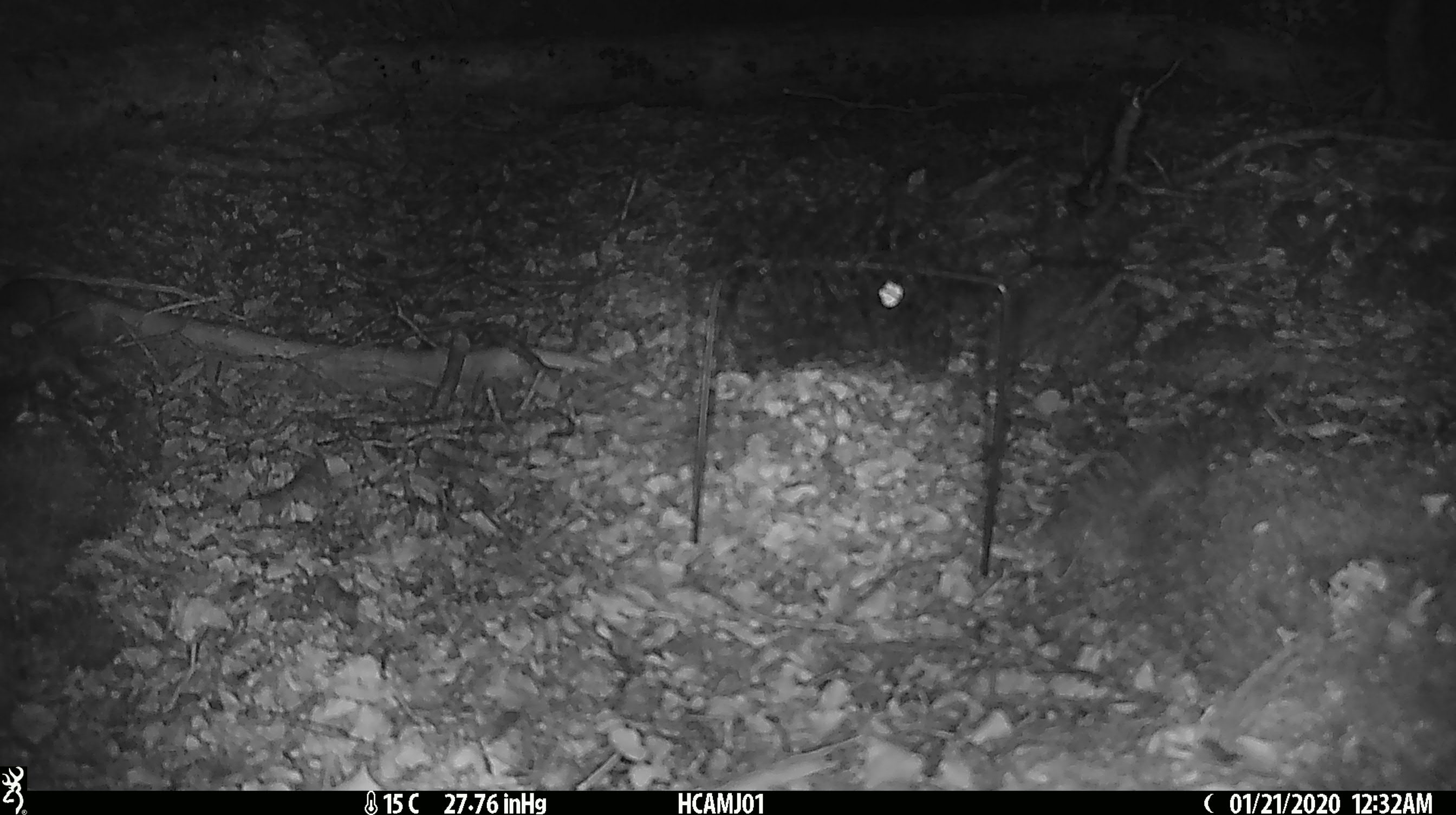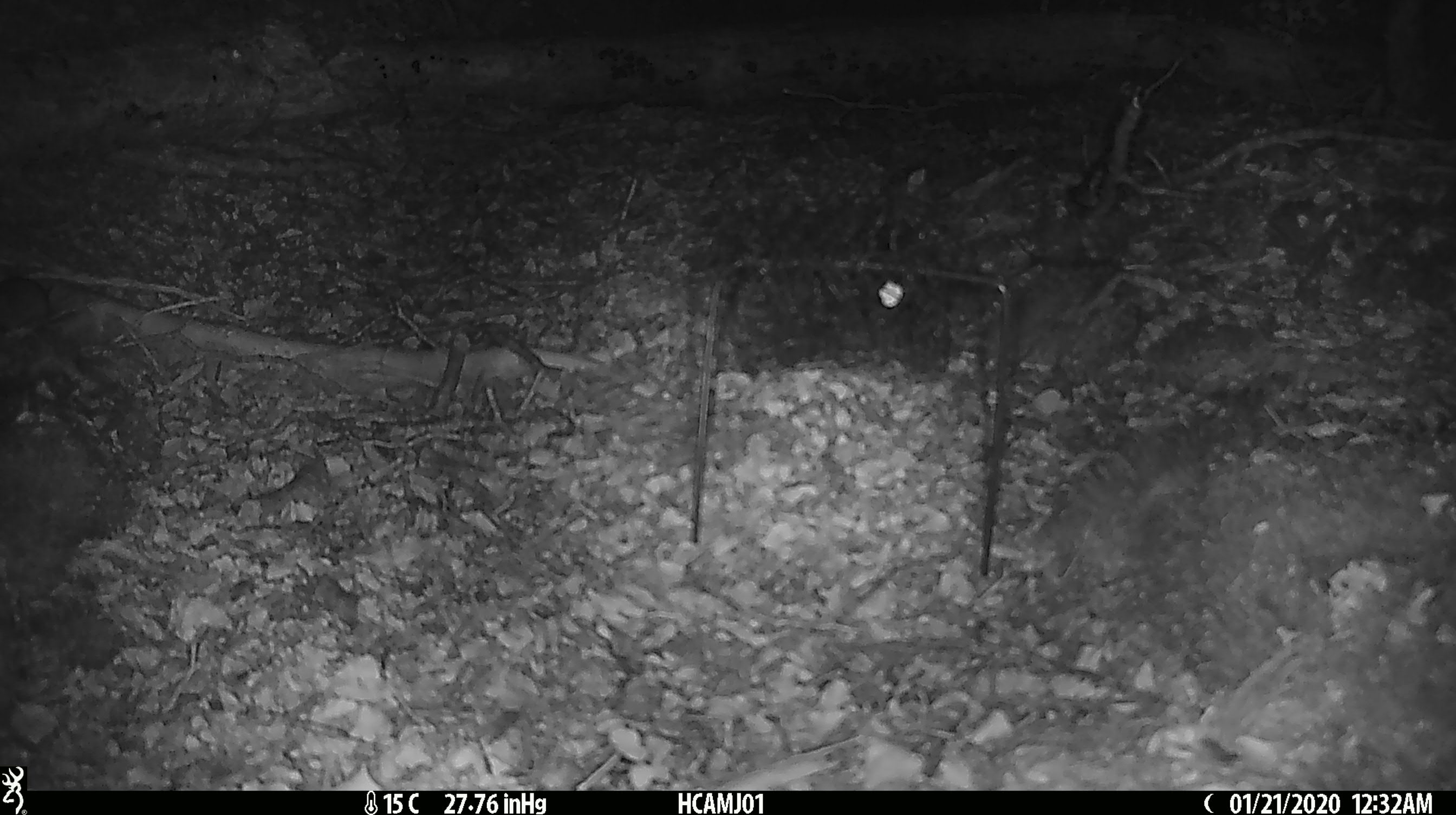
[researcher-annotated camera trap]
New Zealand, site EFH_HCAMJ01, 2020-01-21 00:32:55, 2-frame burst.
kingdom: Animalia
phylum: Chordata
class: Mammalia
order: Rodentia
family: Muridae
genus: Mus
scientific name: Mus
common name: mouse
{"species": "mouse (Mus)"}